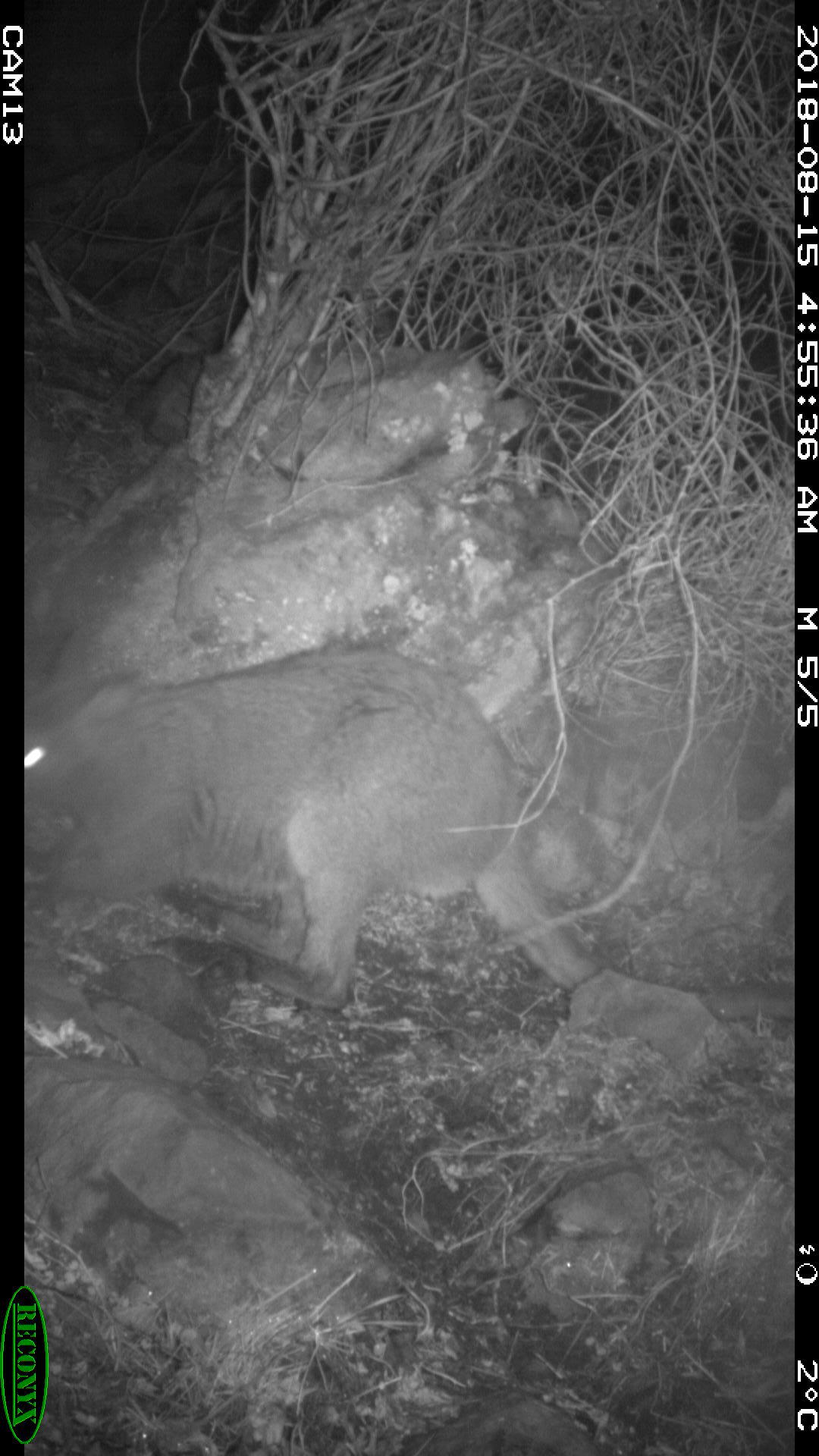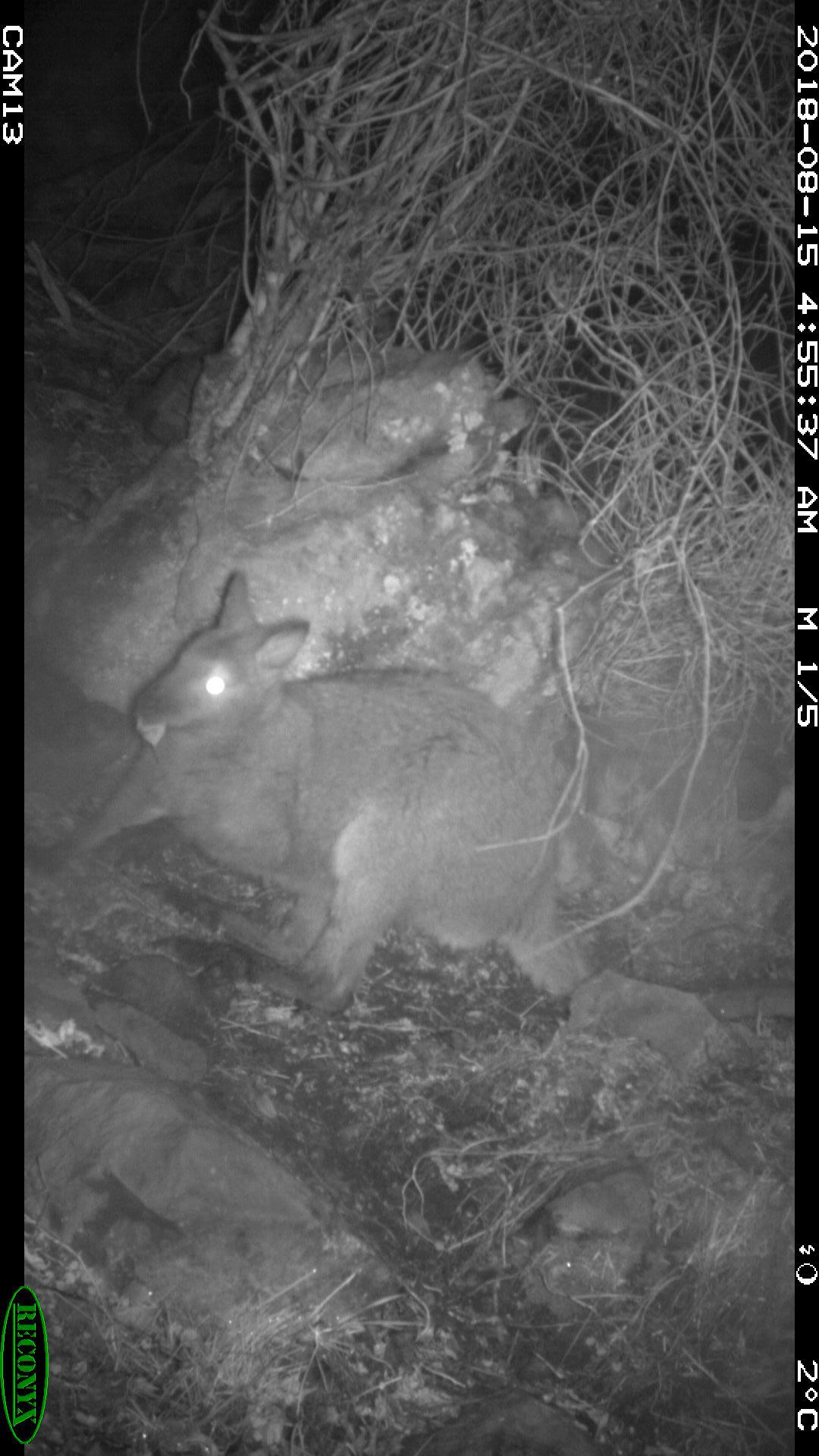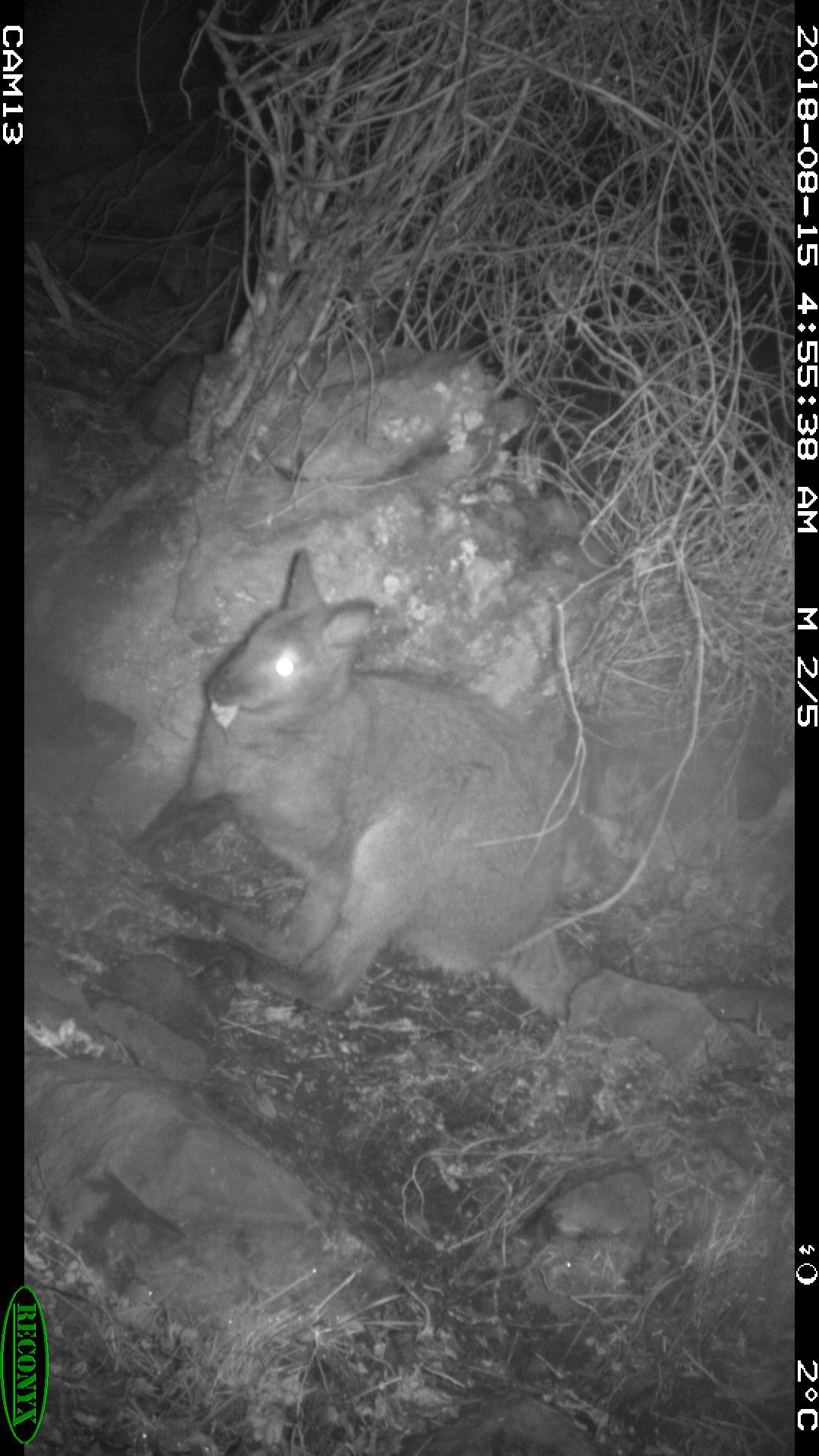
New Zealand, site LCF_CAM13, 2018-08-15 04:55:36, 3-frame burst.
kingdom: Animalia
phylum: Chordata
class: Mammalia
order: Diprotodontia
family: Macropodidae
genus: Notamacropus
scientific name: Notamacropus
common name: wallaby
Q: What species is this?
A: Wallaby (Notamacropus).